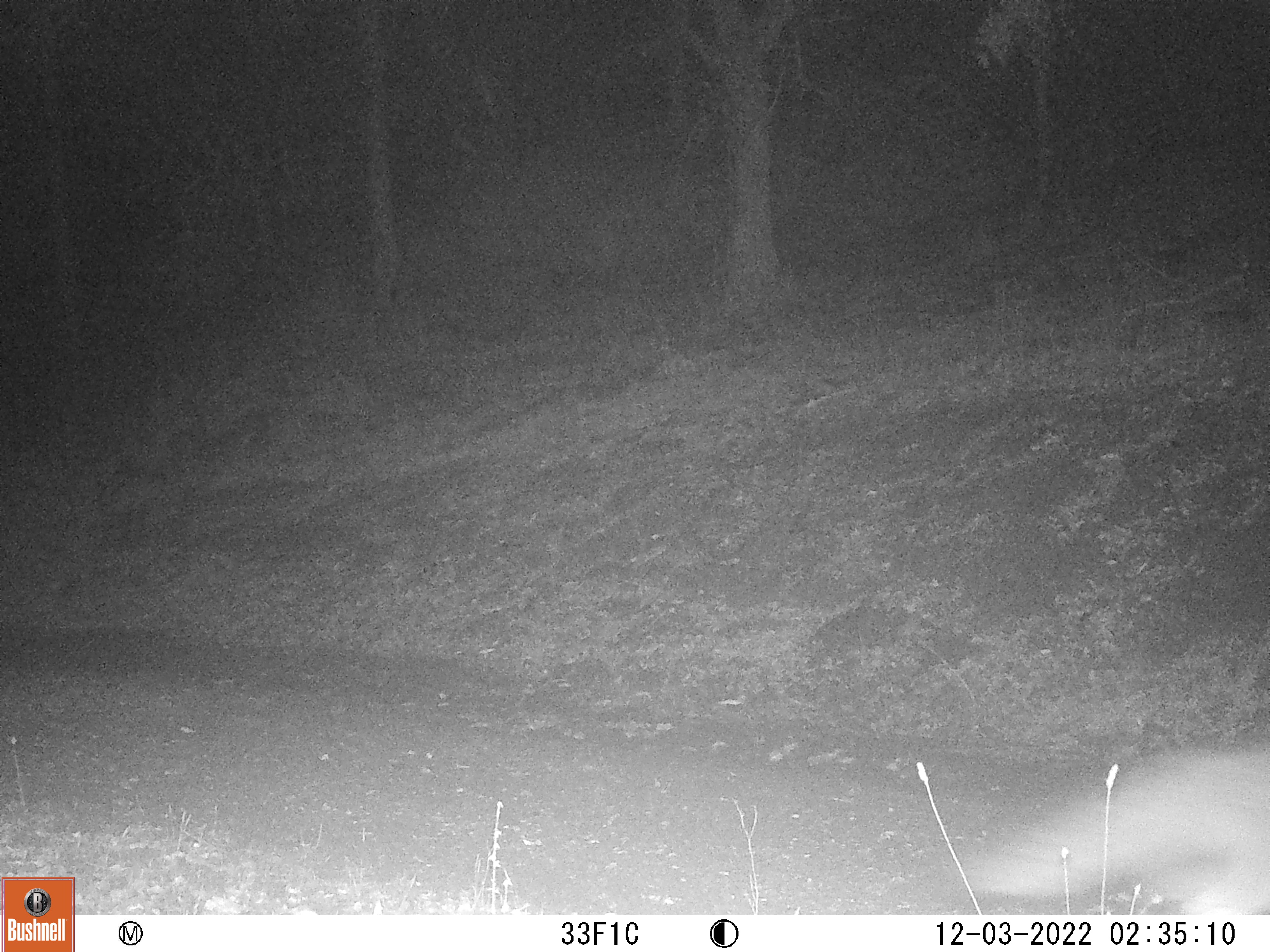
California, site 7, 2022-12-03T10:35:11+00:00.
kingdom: Animalia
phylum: Chordata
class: Mammalia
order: Carnivora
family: Canidae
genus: Urocyon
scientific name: Urocyon cinereoargenteus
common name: gray fox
Gray fox (Urocyon cinereoargenteus).